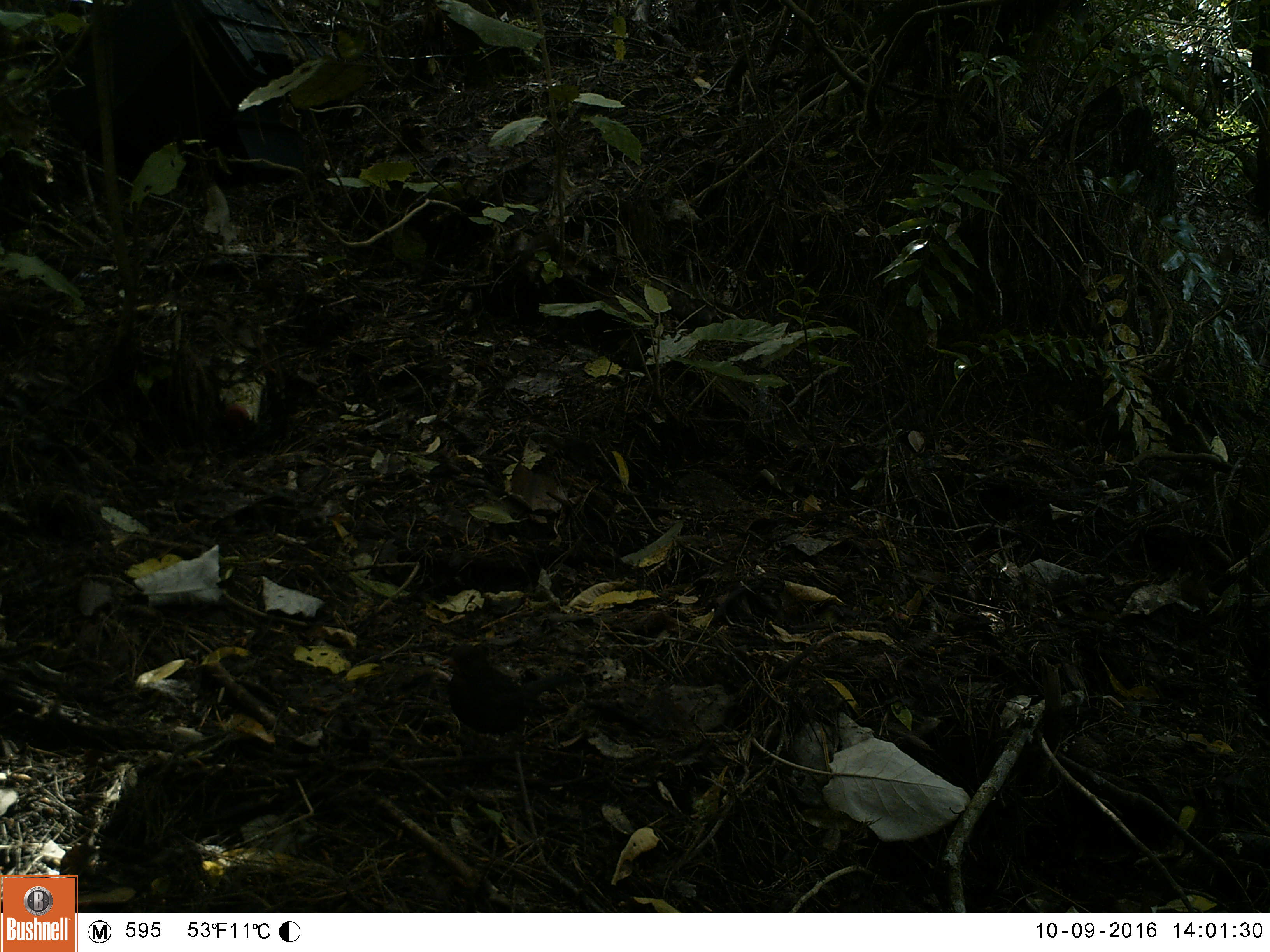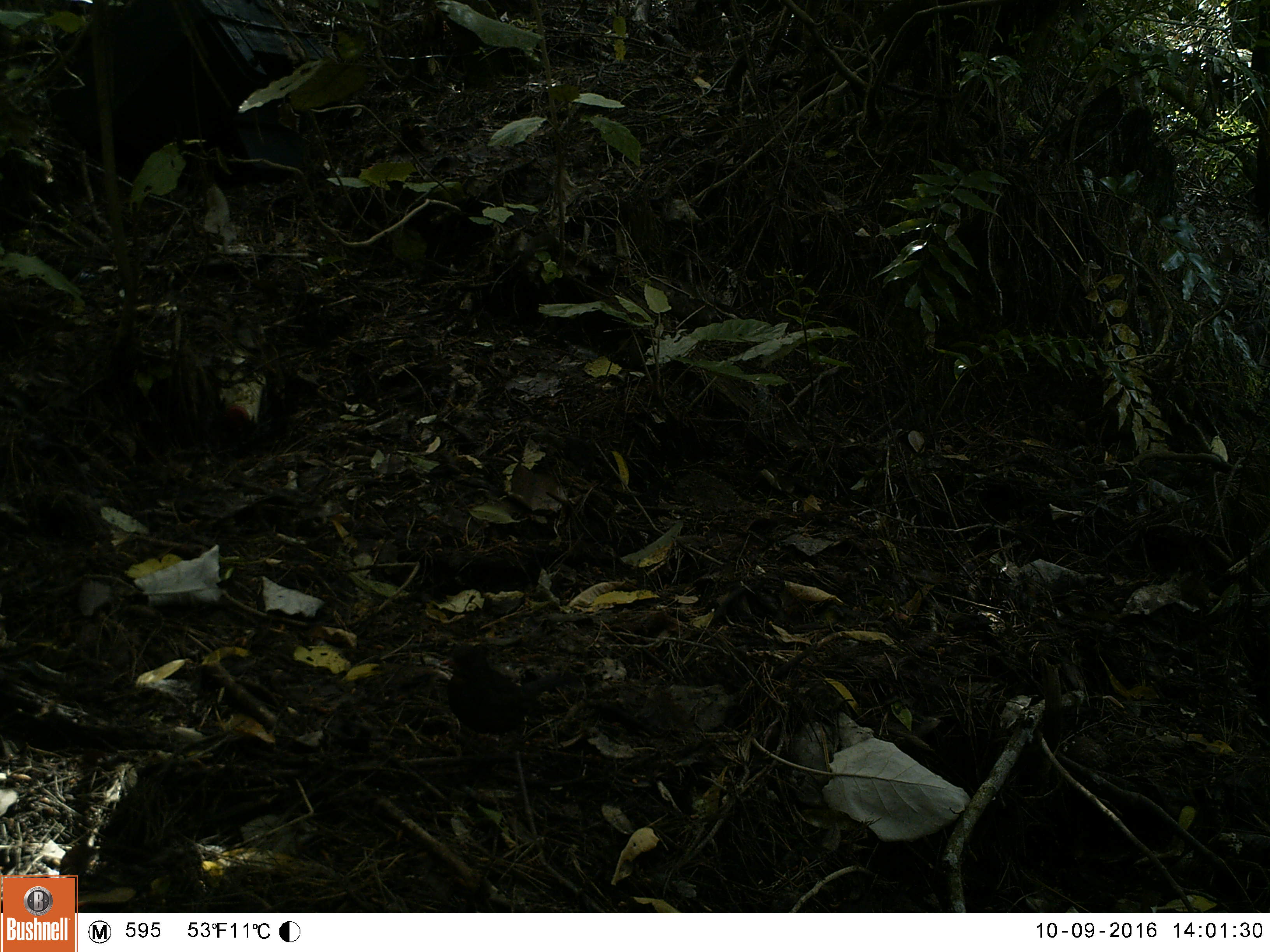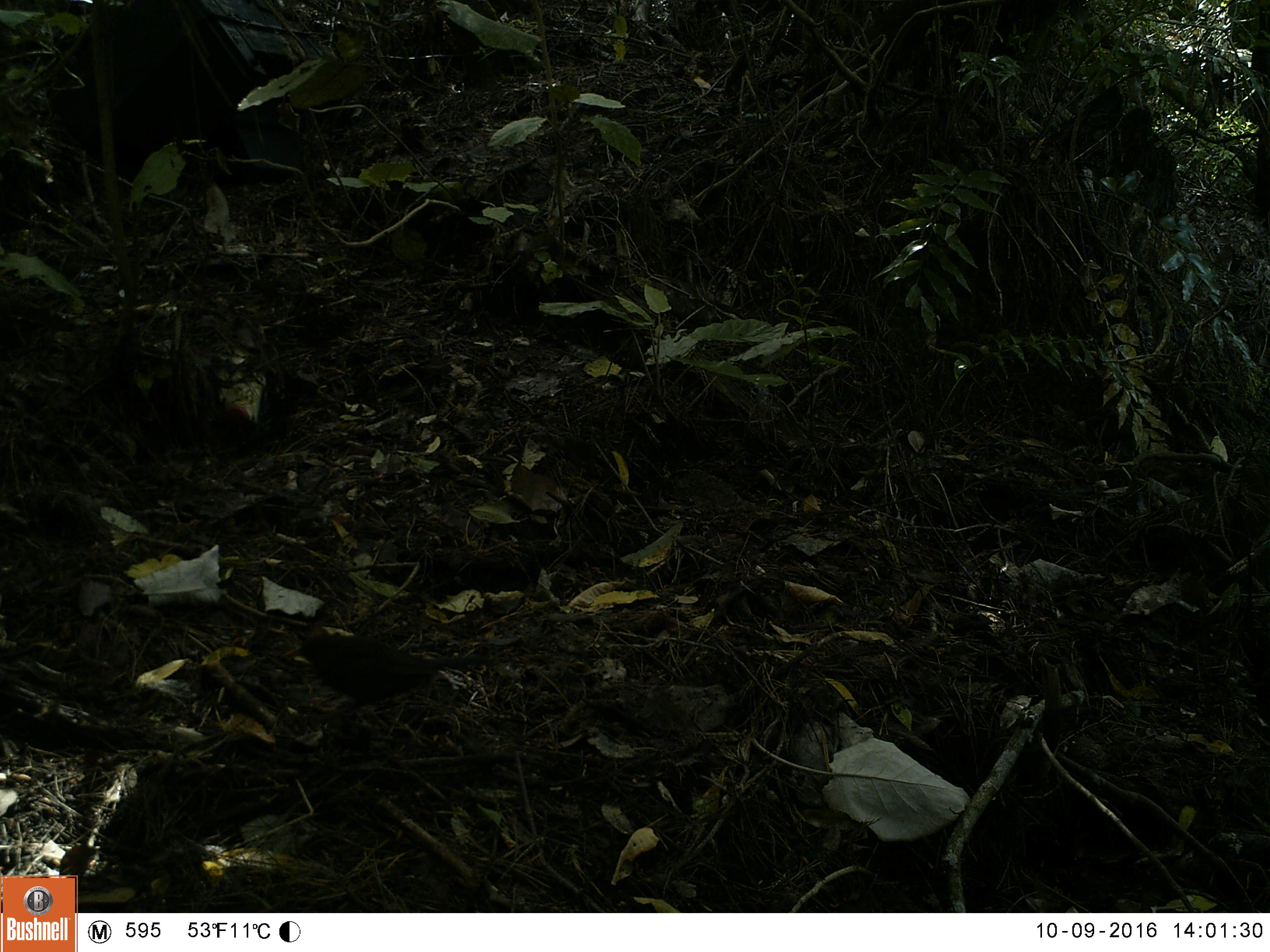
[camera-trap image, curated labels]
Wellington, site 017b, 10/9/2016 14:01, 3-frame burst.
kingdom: Animalia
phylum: Chordata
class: Aves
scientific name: Aves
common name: bird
Bird (Aves).